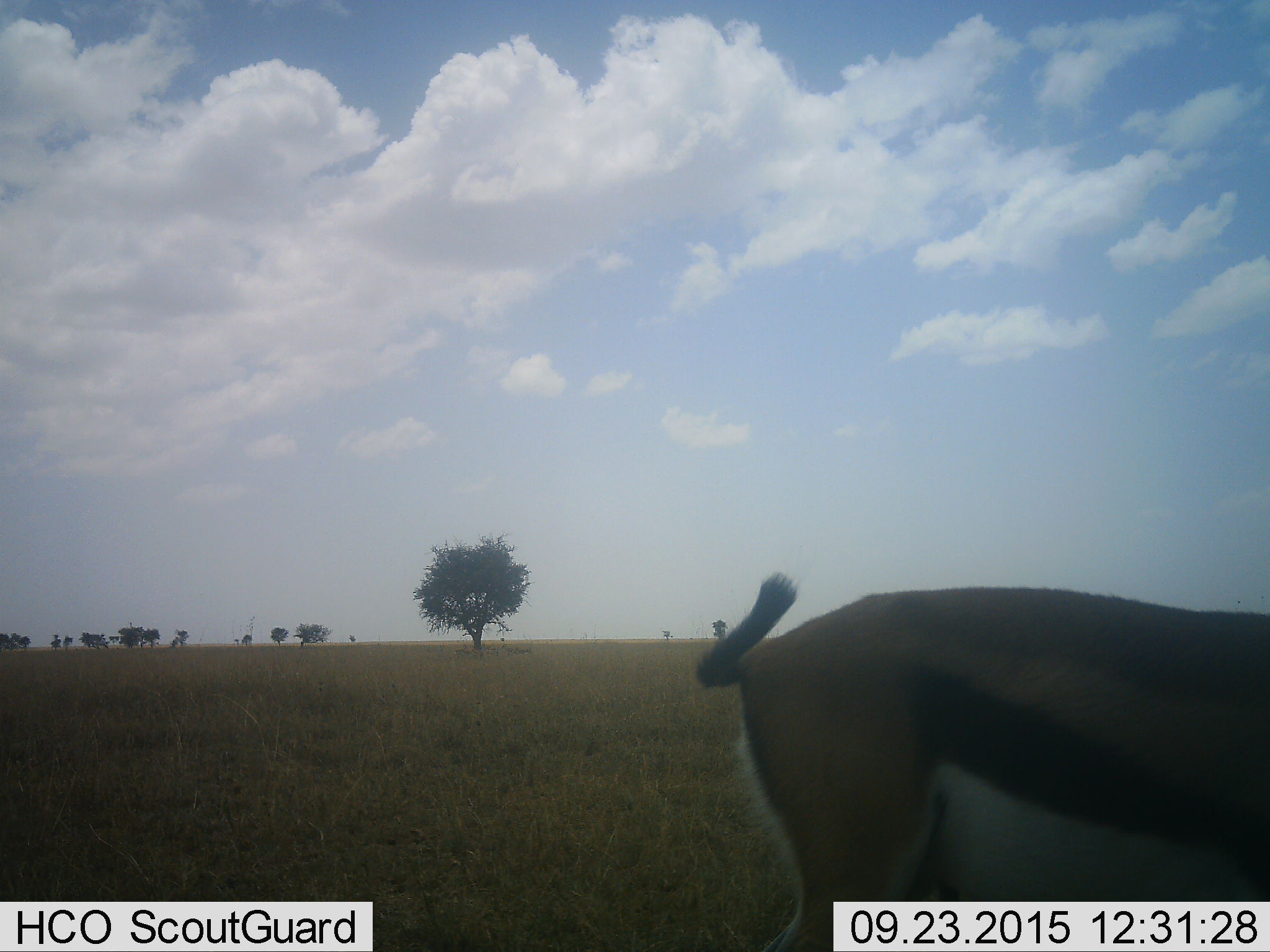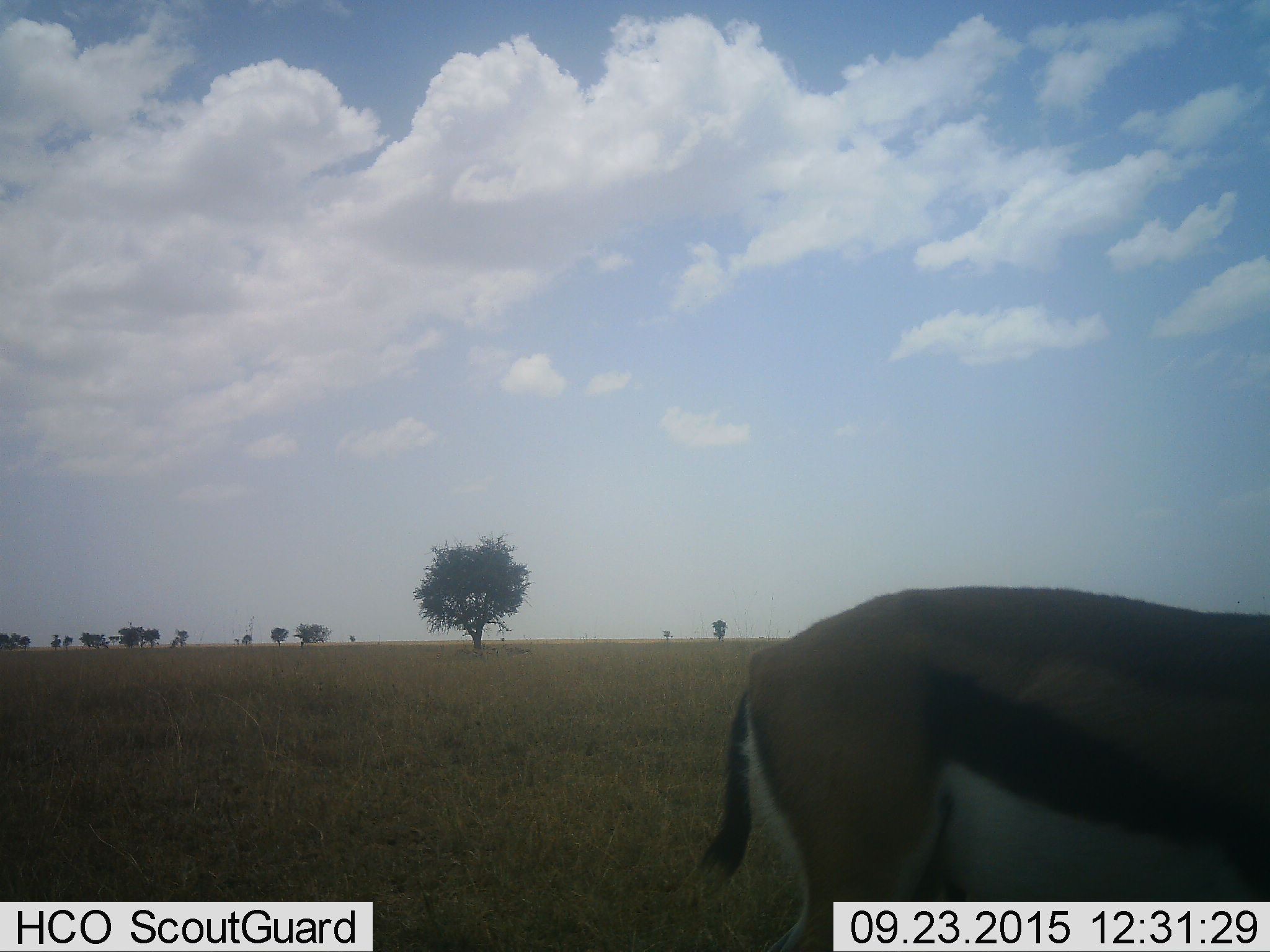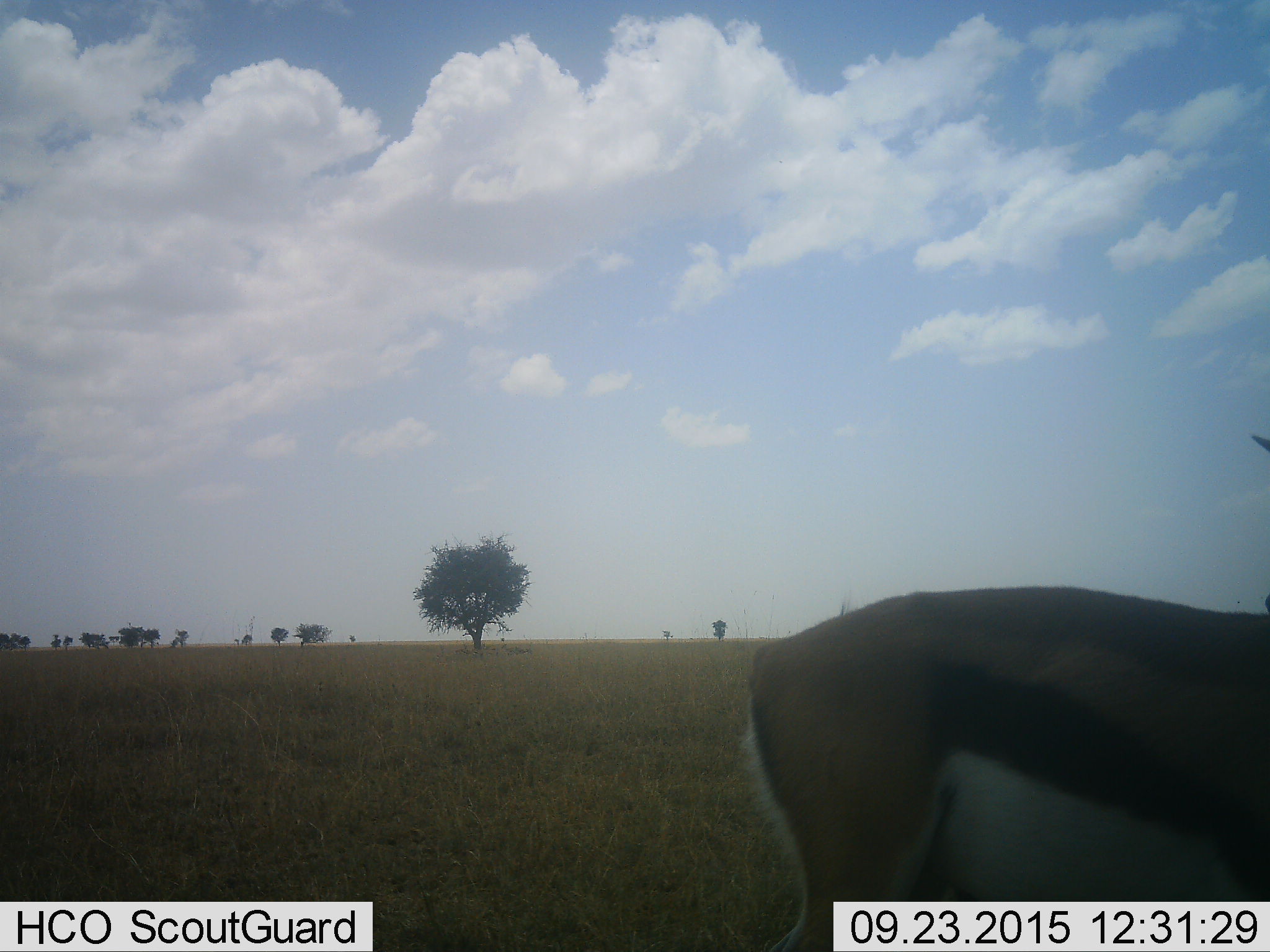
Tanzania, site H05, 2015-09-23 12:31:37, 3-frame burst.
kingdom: Animalia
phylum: Chordata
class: Mammalia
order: Artiodactyla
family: Bovidae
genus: Eudorcas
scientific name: Eudorcas thomsonii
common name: thomson's gazelle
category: gazellethomsons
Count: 1.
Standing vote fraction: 78%.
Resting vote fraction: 11%.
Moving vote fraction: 11%.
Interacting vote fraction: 0%.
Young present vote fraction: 0%.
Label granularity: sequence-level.